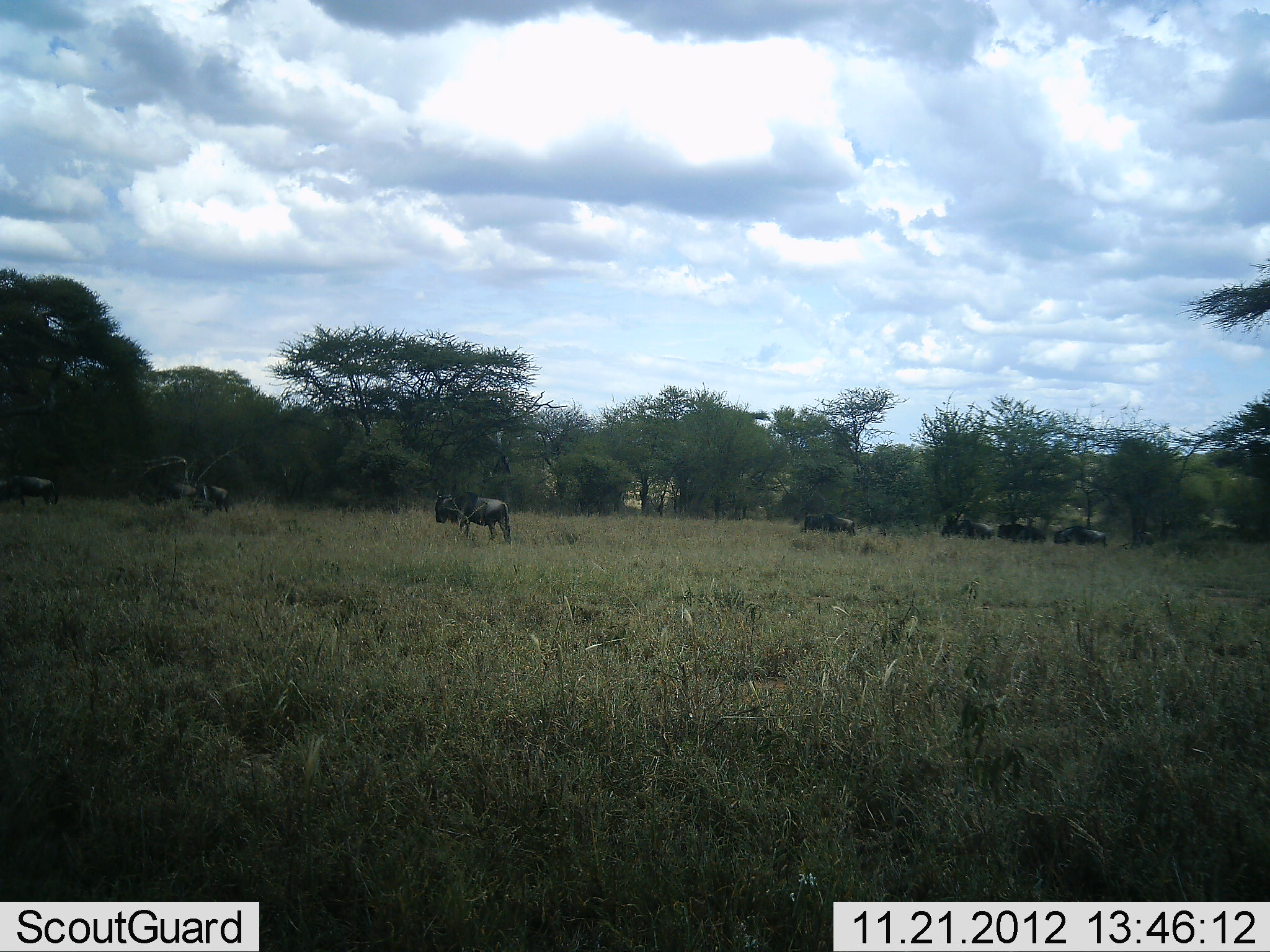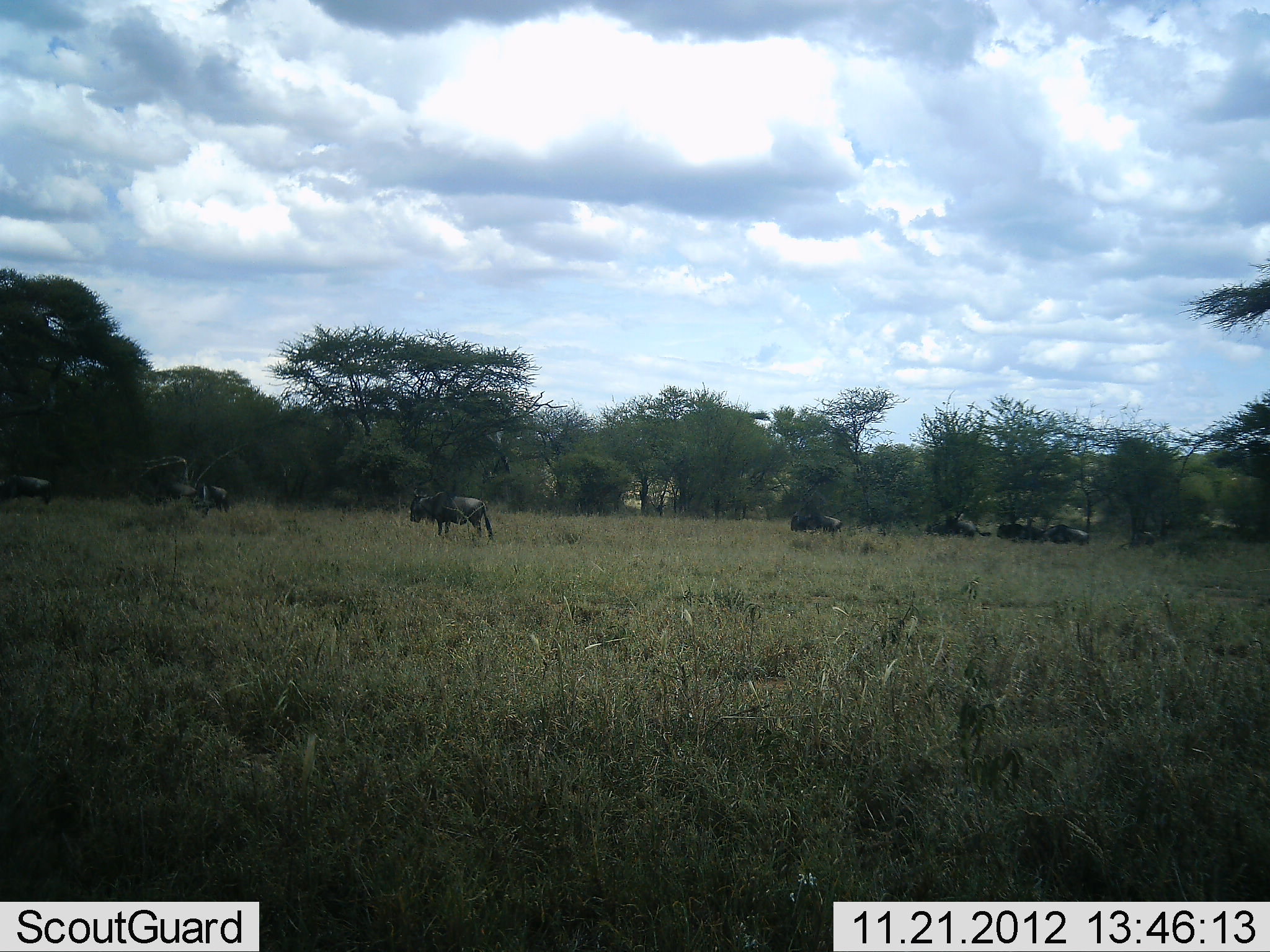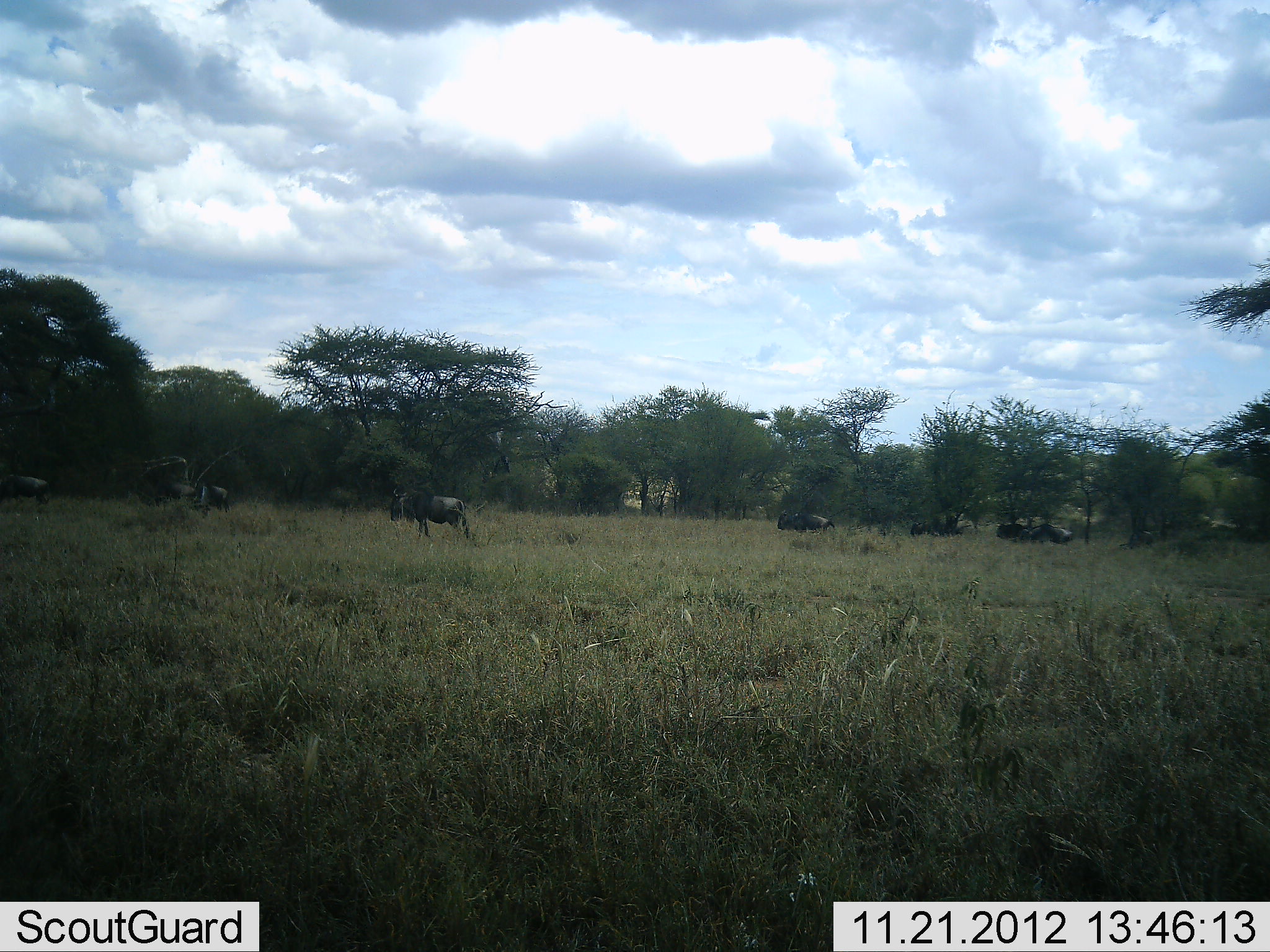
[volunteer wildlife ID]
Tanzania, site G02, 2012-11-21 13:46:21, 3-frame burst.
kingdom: Animalia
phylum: Chordata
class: Mammalia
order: Artiodactyla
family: Bovidae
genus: Connochaetes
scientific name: Connochaetes taurinus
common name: blue wildebeest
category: wildebeest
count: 8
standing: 30%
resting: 10%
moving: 70%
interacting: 0%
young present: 0%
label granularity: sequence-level